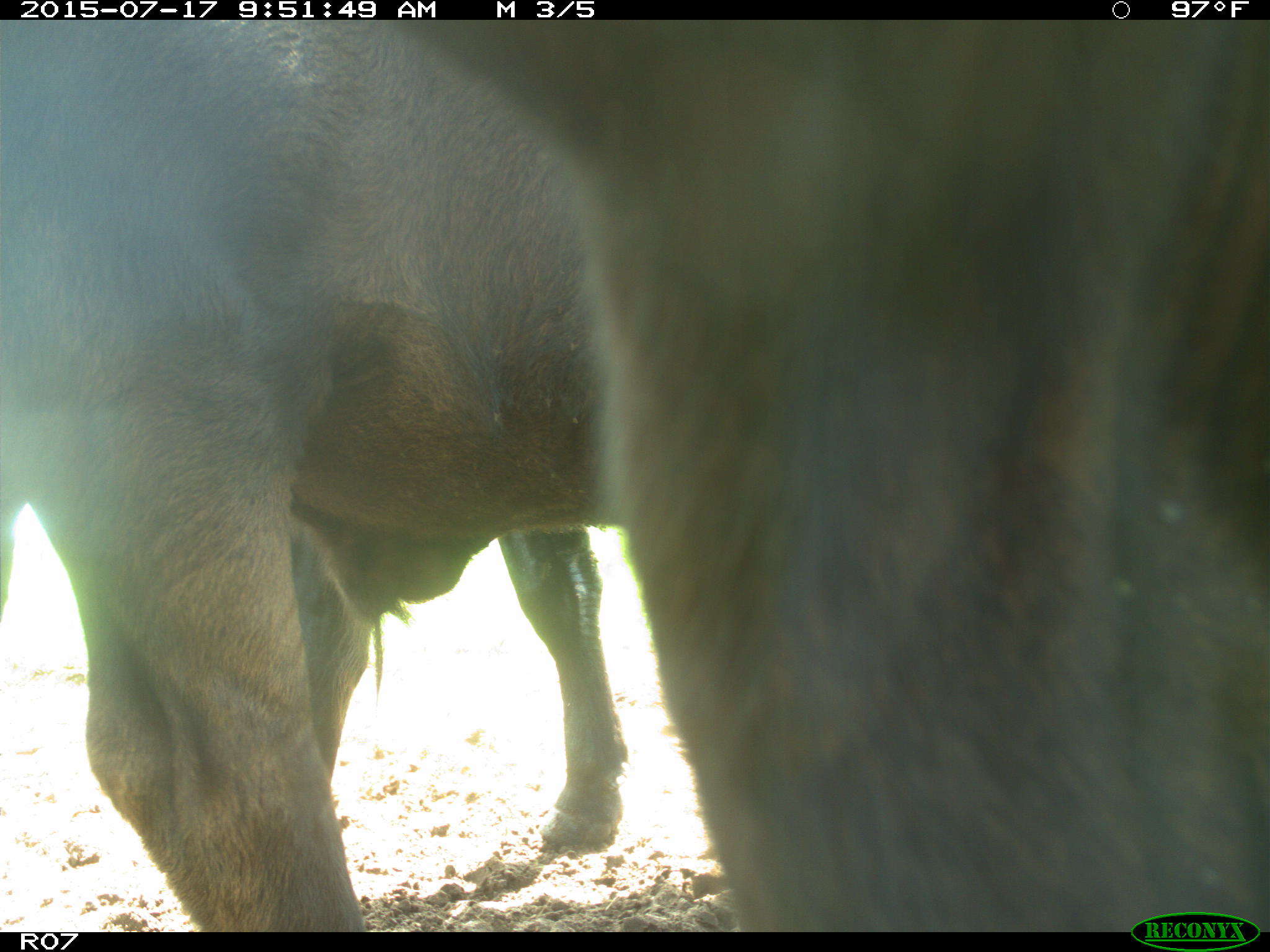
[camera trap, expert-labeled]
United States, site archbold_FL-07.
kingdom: Animalia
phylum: Chordata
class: Mammalia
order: Artiodactyla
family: Bovidae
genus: Bos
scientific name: Bos taurus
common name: domestic cow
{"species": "Bos taurus (domestic cow)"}